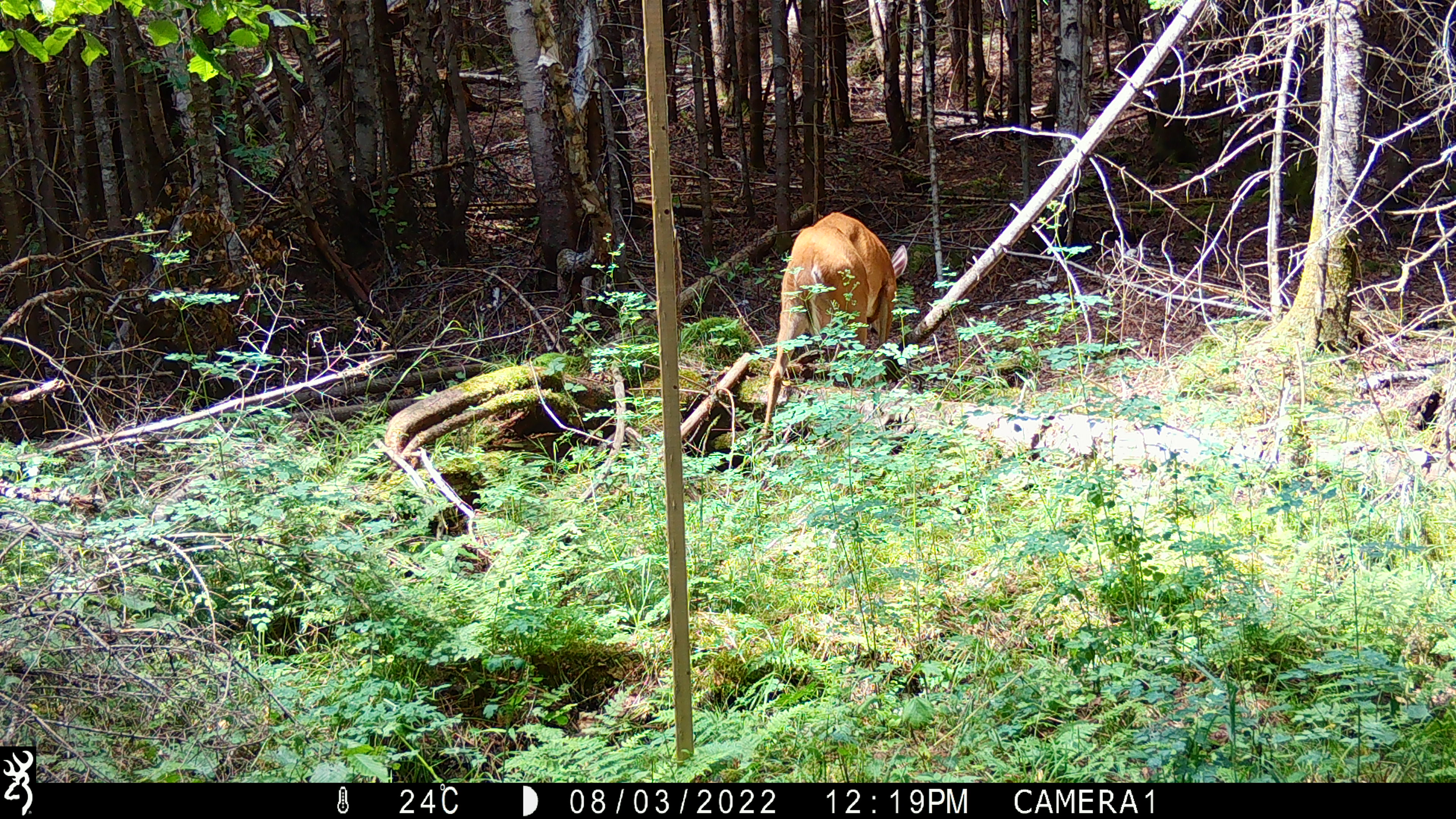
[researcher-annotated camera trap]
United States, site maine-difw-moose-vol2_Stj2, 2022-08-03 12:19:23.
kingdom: Animalia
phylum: Chordata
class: Mammalia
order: Artiodactyla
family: Cervidae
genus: Odocoileus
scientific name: Odocoileus virginianus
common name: white-tailed deer